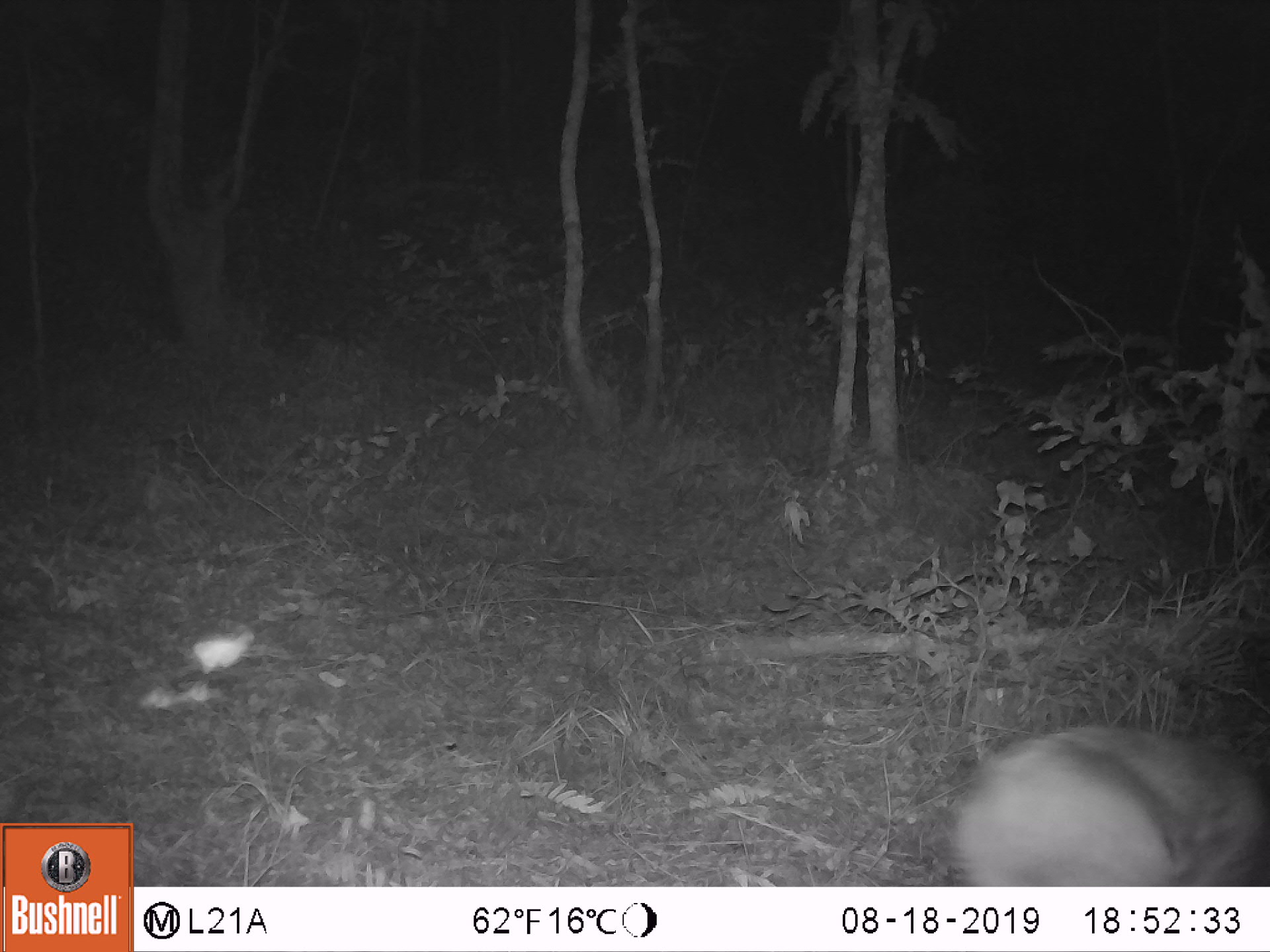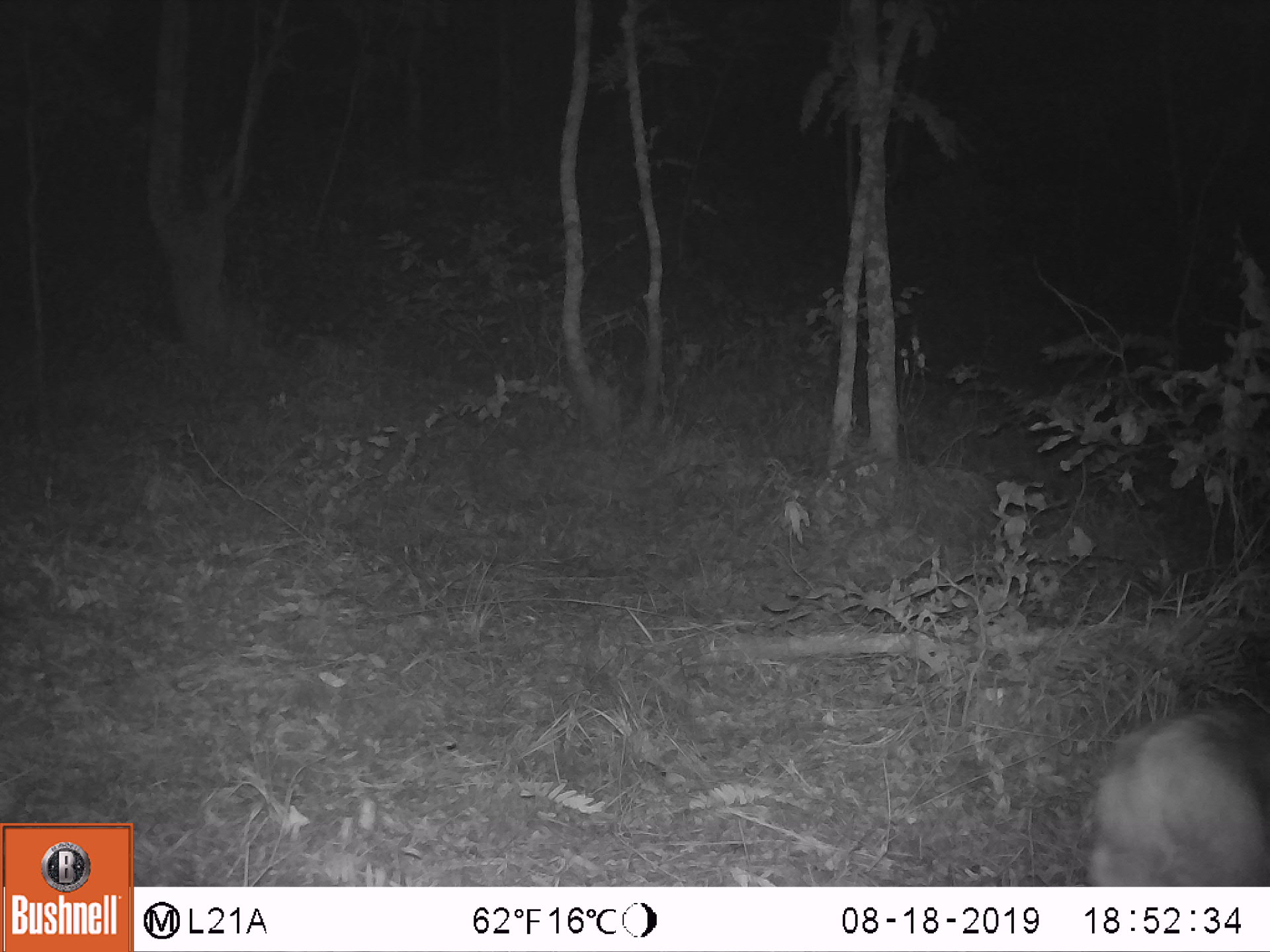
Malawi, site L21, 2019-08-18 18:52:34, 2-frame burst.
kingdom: Animalia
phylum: Chordata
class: Mammalia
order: Artiodactyla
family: Bovidae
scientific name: Antilopinae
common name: small antelope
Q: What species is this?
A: Small antelope (Antilopinae).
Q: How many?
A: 1.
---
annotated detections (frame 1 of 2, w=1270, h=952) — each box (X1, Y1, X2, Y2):
small antelope: (939, 720, 1262, 880)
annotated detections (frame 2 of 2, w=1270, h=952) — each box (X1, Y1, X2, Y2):
small antelope: (1076, 710, 1262, 880)